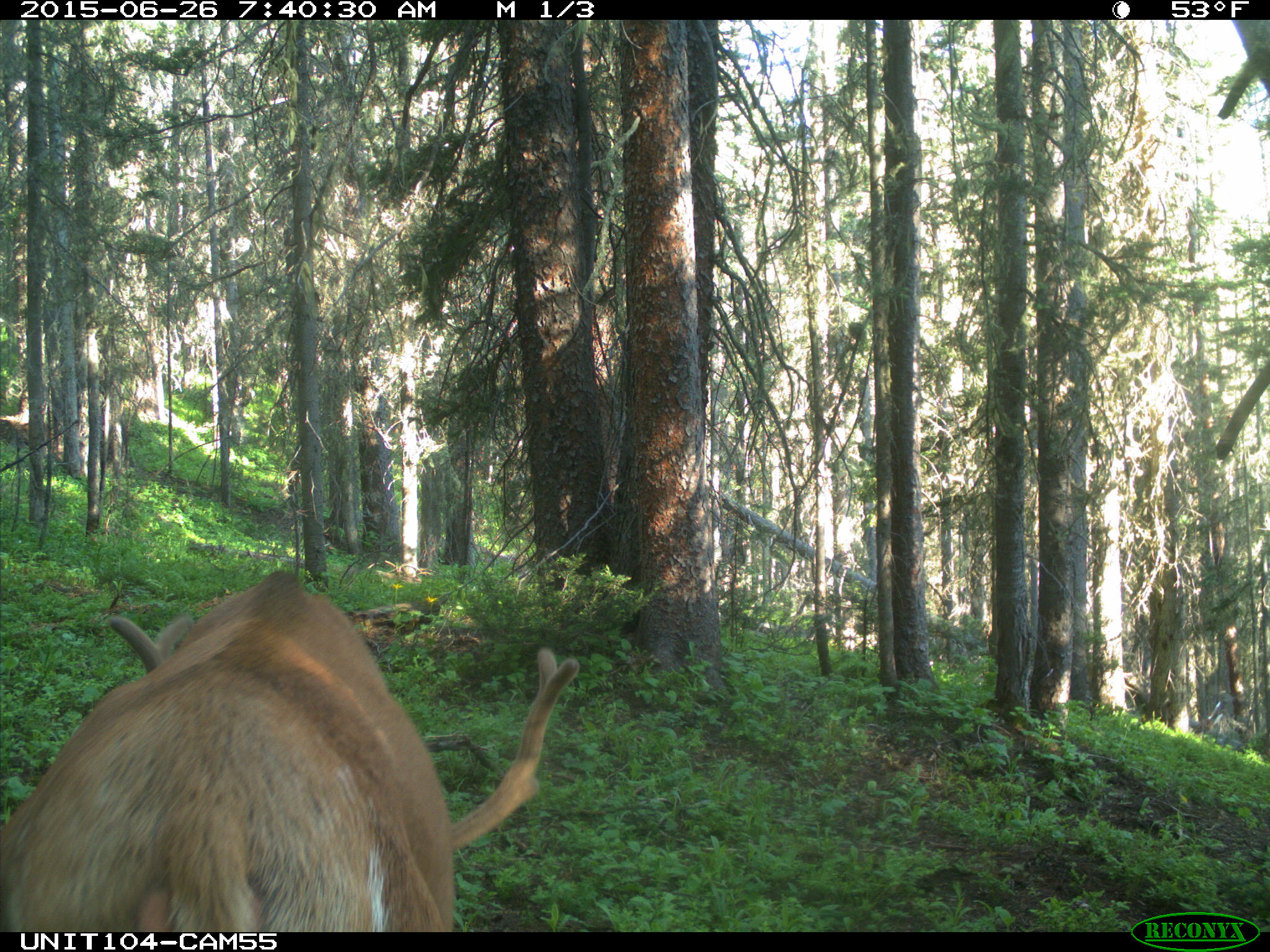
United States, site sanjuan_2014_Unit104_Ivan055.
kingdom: Animalia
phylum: Chordata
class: Mammalia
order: Artiodactyla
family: Cervidae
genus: Cervus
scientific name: Cervus elaphus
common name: red deer